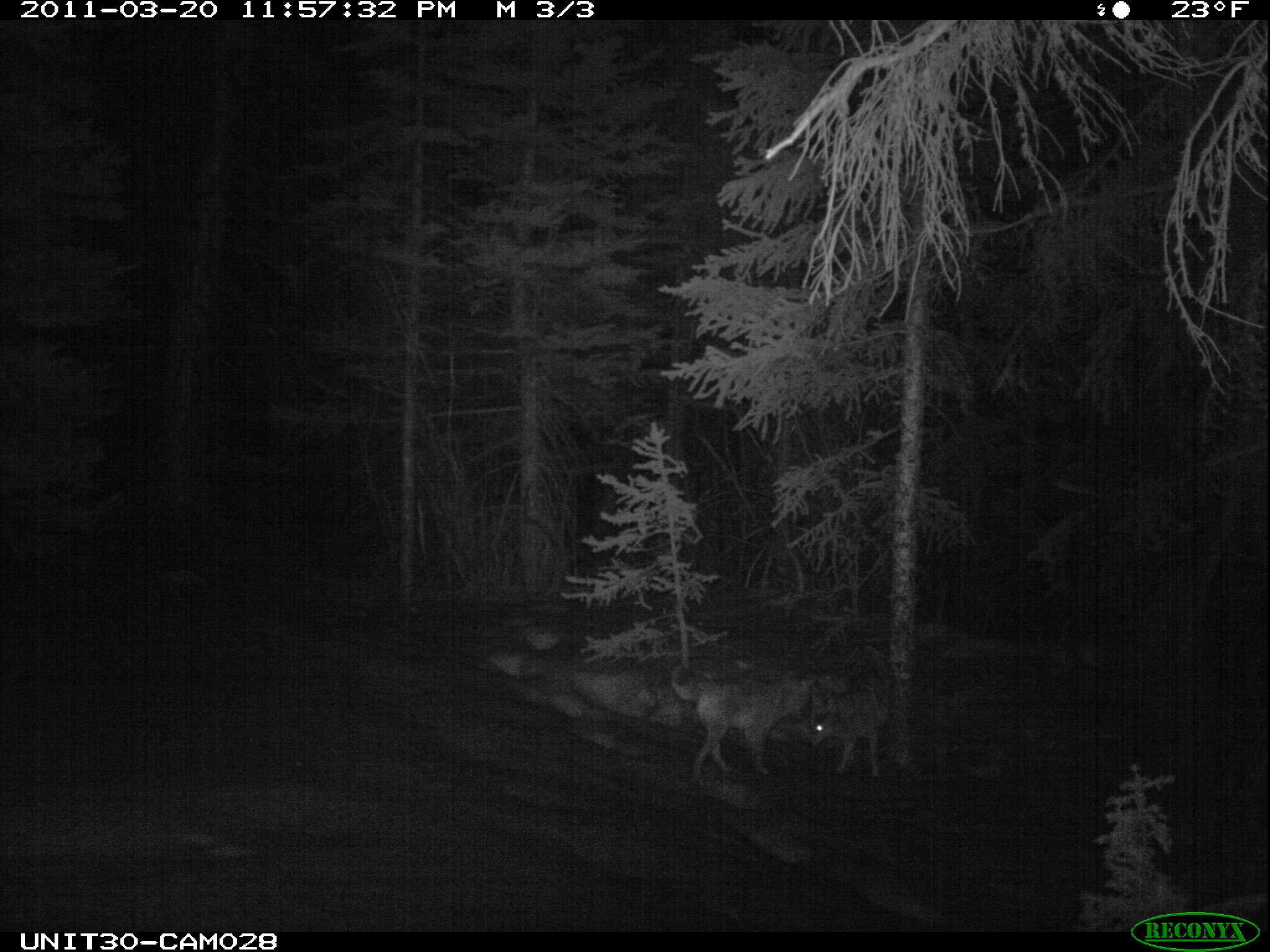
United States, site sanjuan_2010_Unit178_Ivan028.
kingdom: Animalia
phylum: Chordata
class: Mammalia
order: Carnivora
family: Canidae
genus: Canis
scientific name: Canis latrans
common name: coyote